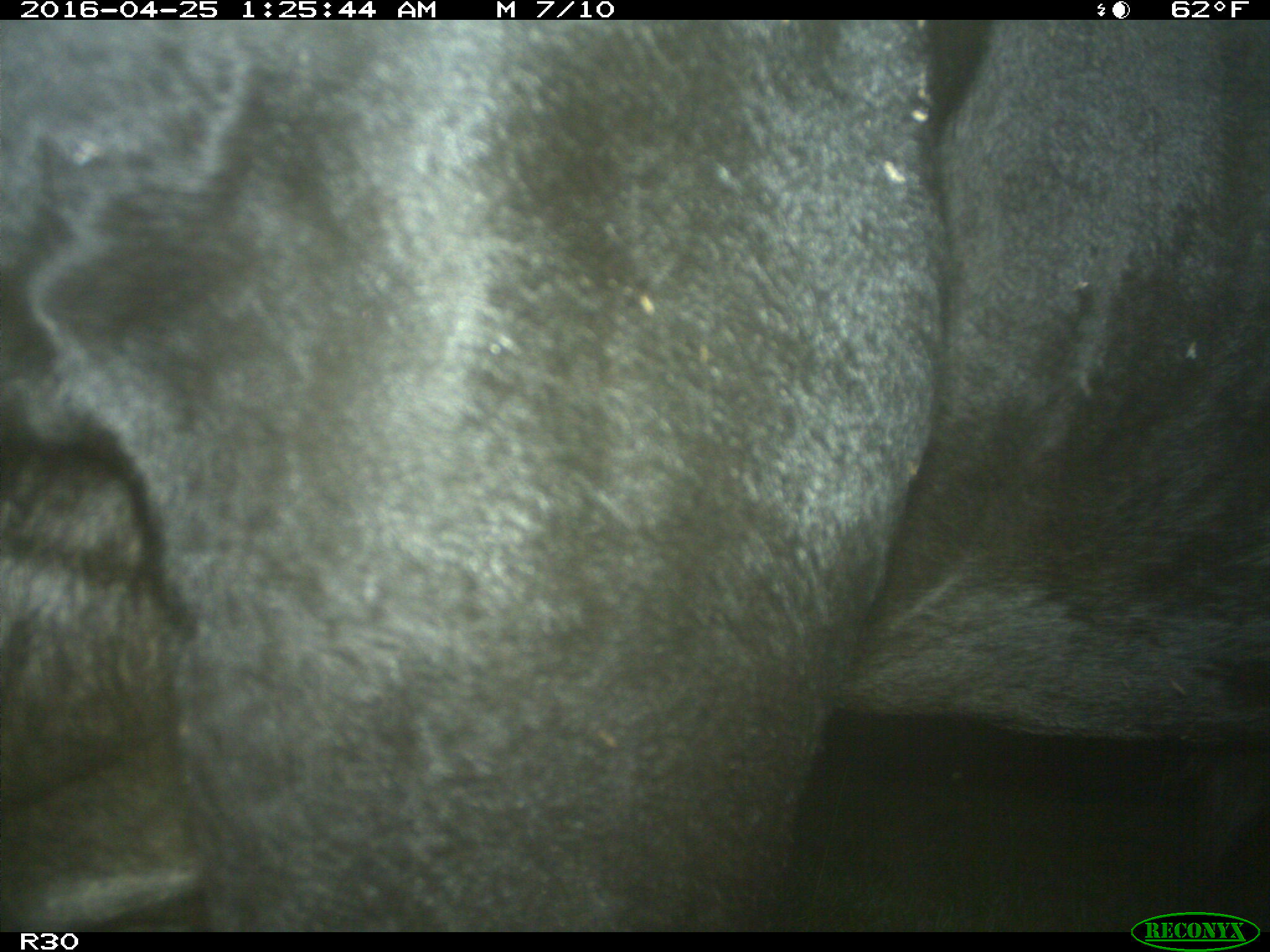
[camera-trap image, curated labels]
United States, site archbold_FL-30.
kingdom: Animalia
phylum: Chordata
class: Mammalia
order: Artiodactyla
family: Bovidae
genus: Bos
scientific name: Bos taurus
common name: domestic cow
Bos taurus (domestic cow).